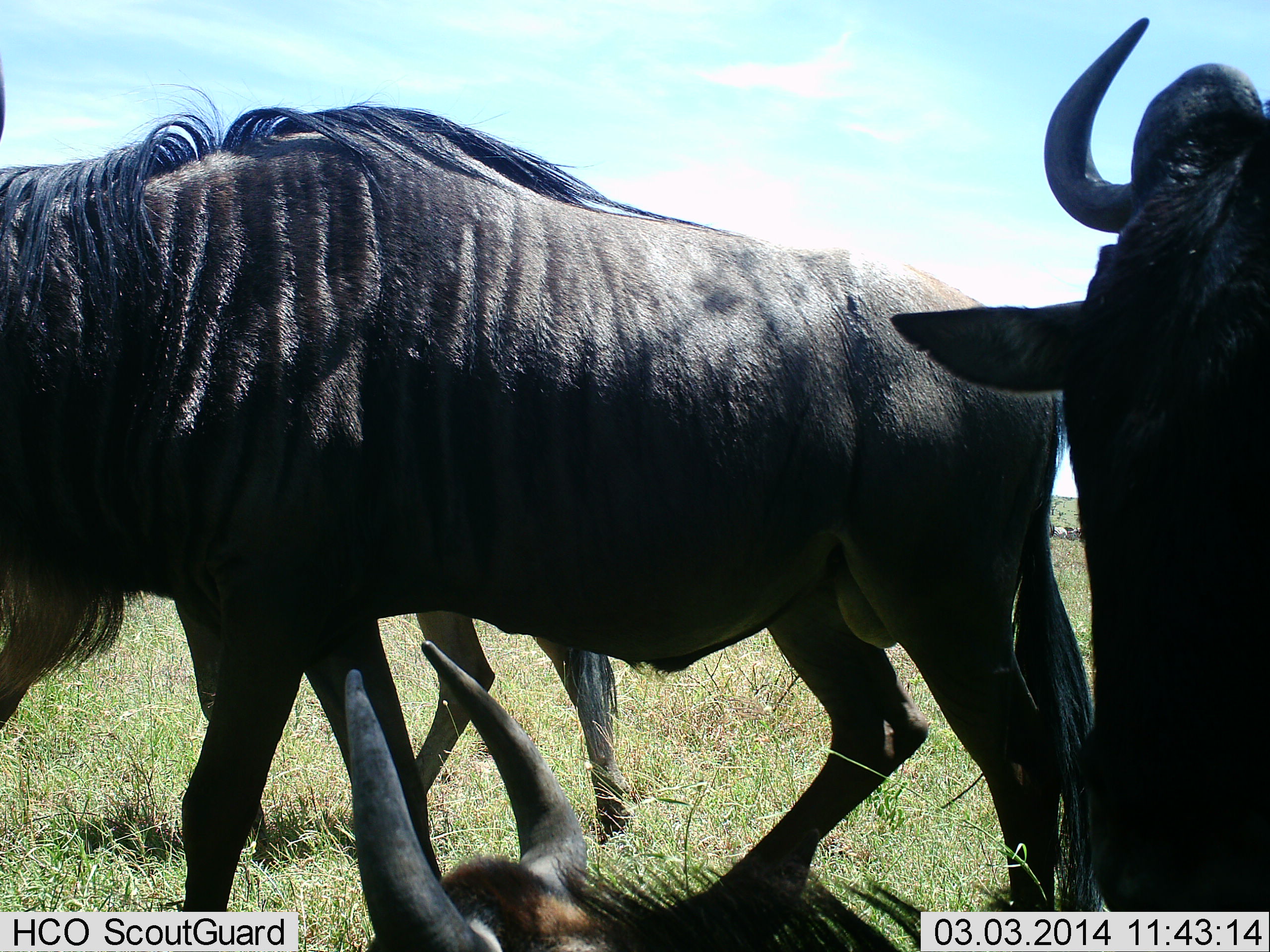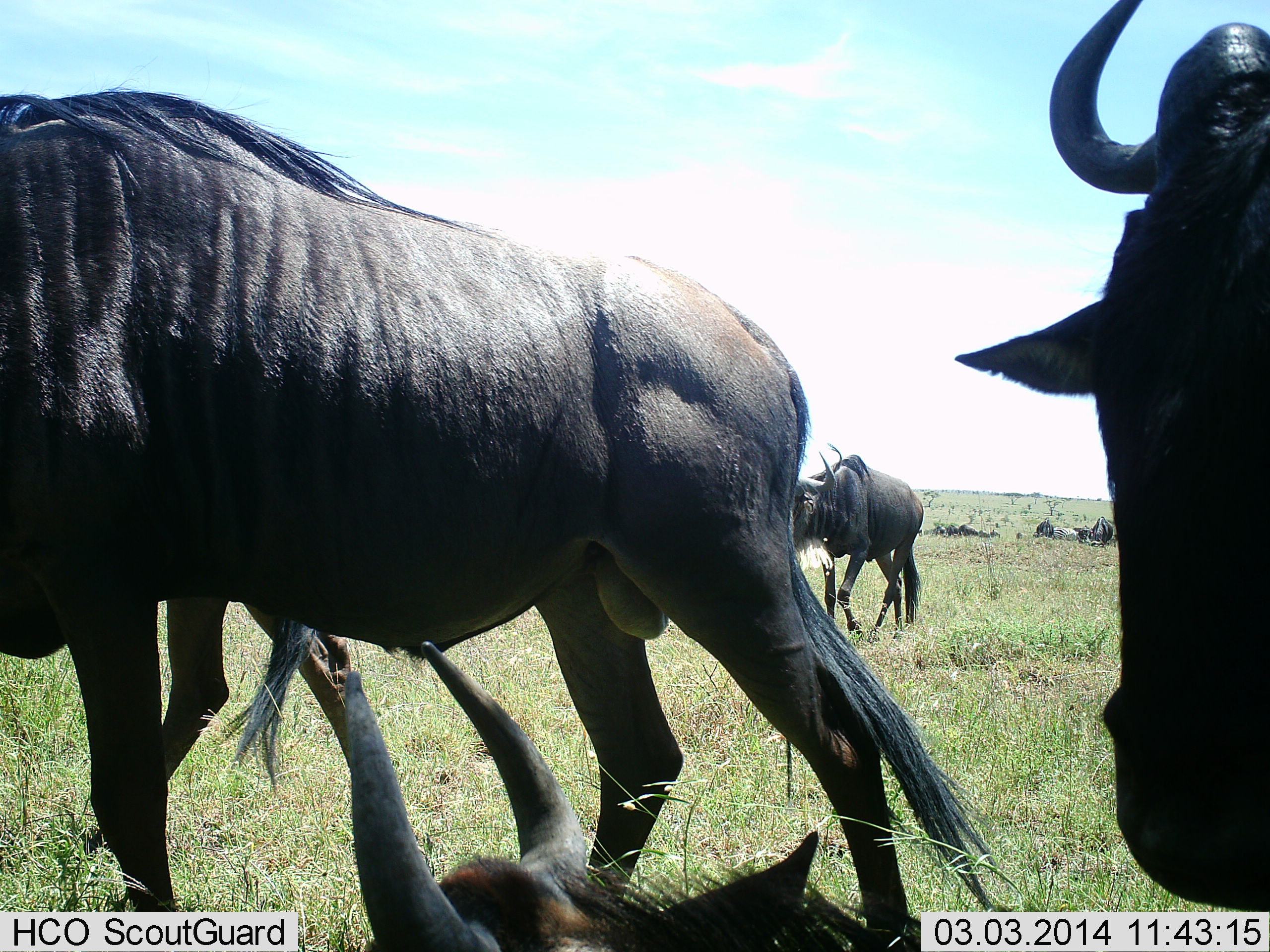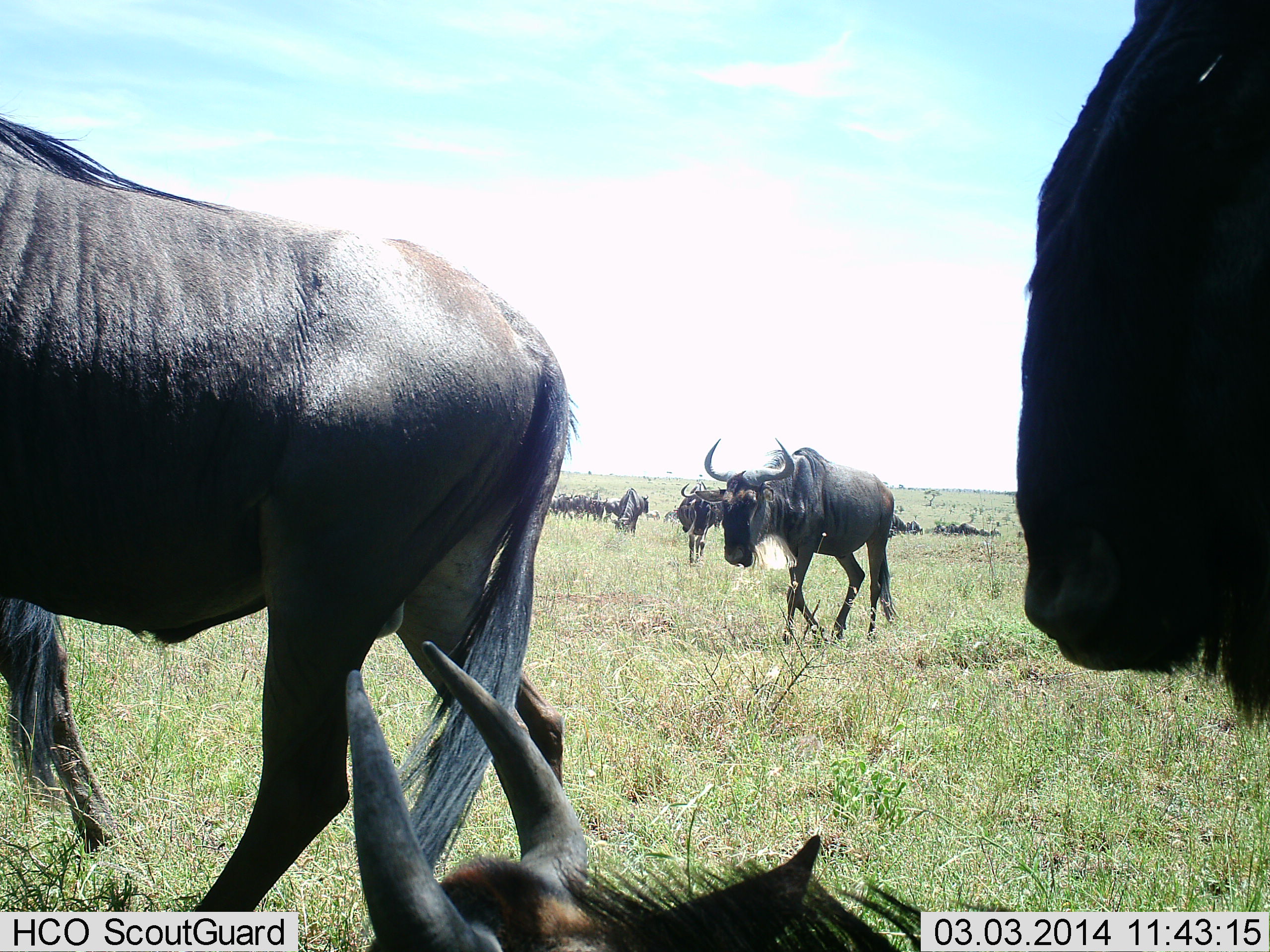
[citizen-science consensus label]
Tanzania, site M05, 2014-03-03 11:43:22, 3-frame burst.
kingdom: Animalia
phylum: Chordata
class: Mammalia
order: Artiodactyla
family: Bovidae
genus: Connochaetes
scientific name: Connochaetes taurinus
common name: blue wildebeest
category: wildebeest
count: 11-50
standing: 50%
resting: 60%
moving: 70%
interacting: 0%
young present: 10%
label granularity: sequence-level